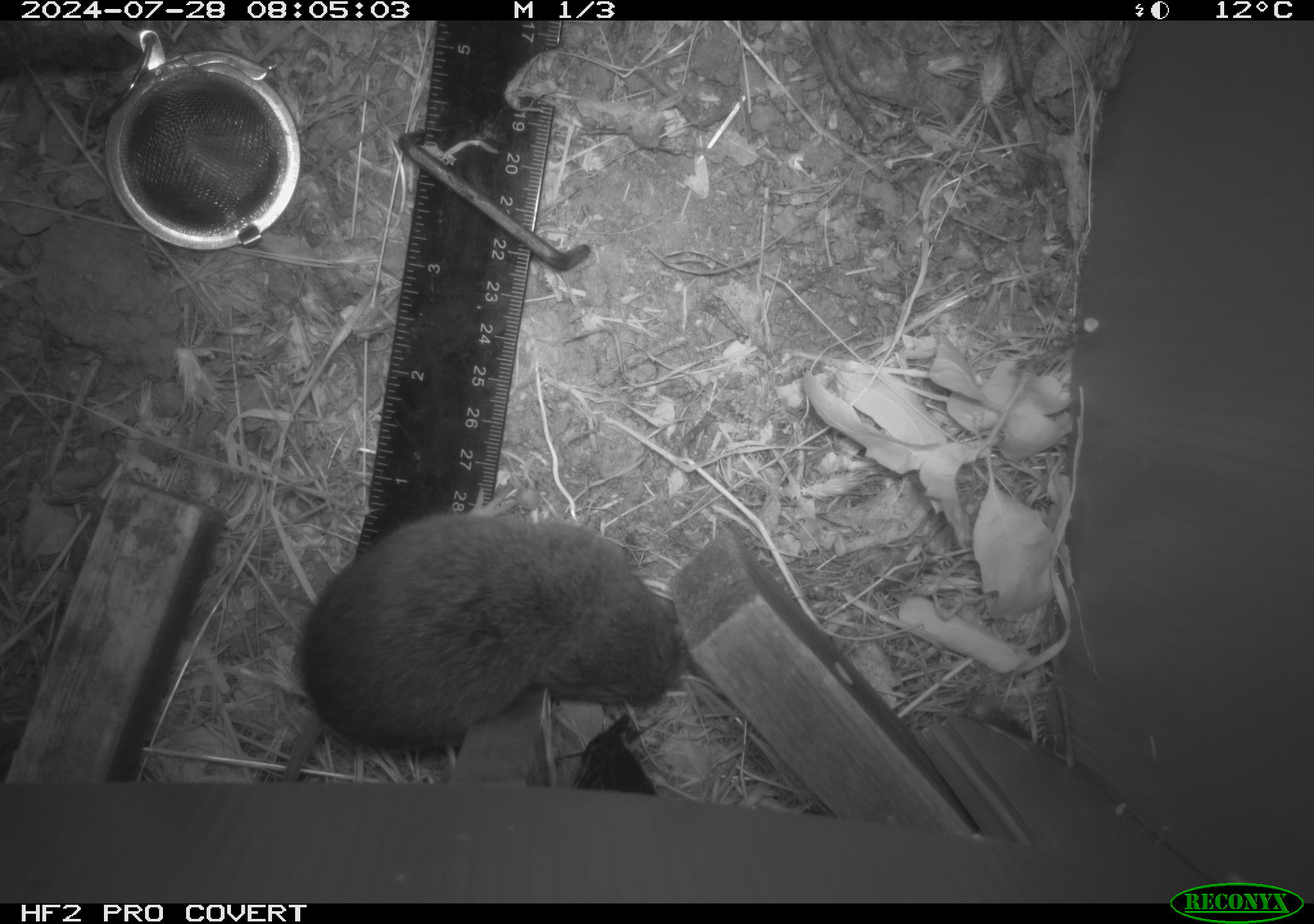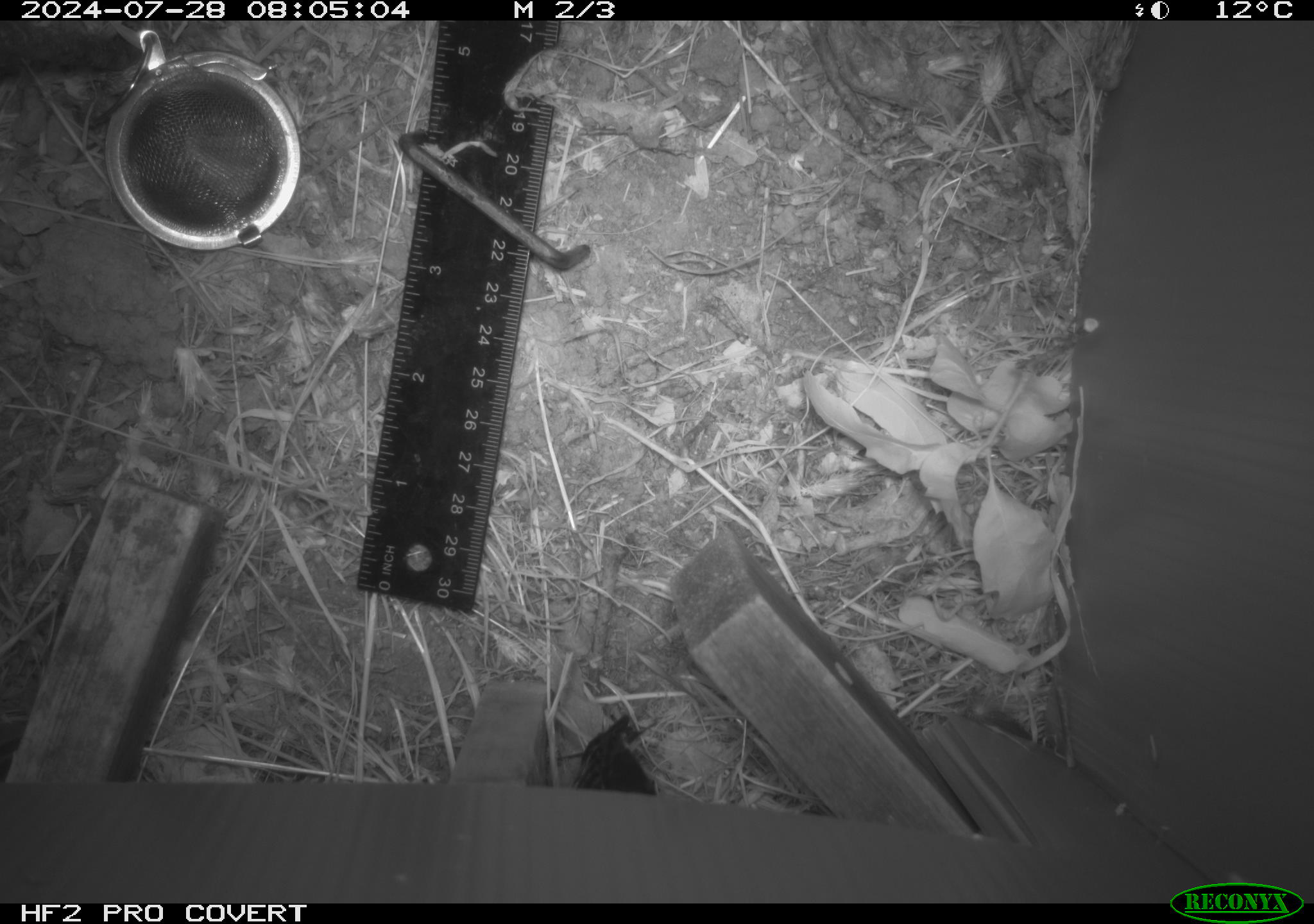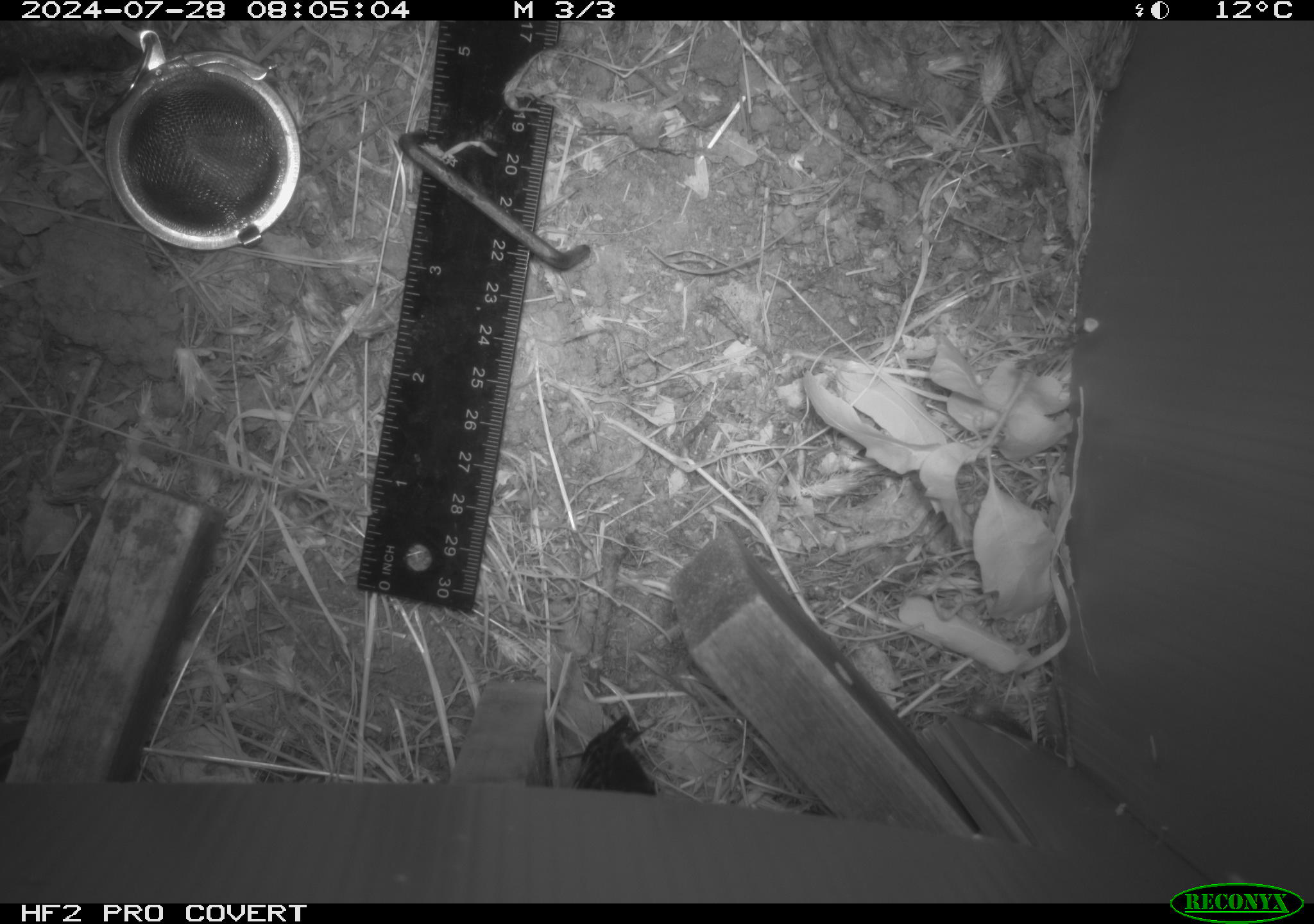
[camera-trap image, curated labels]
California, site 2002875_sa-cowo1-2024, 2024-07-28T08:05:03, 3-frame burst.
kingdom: Animalia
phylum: Chordata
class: Mammalia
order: Rodentia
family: Cricetidae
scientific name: Arvicolinae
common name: voles, lemmings, and muskrats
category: arvicolinae subfamily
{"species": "arvicolinae subfamily (voles, lemmings, and muskrats) (Arvicolinae)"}